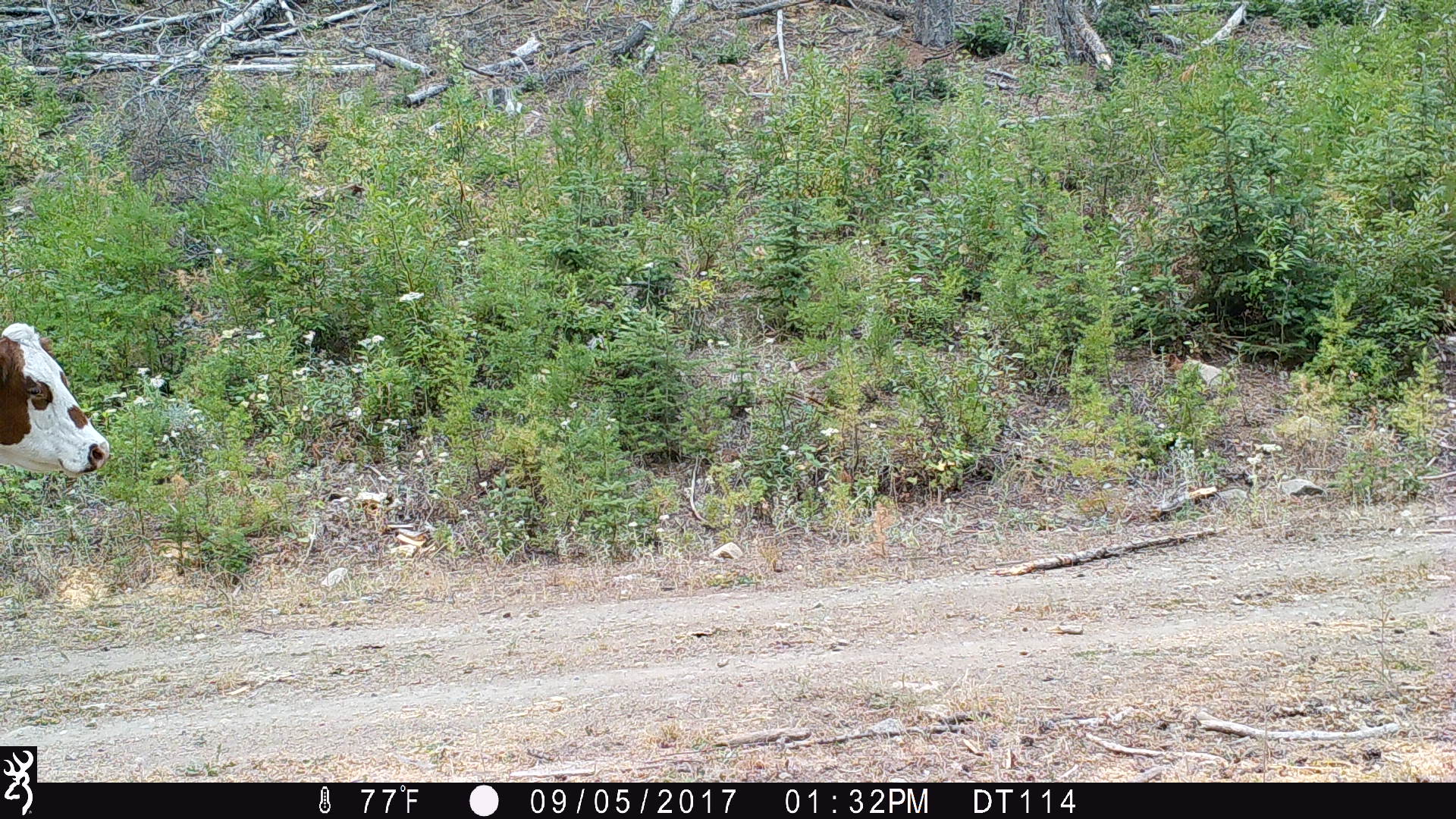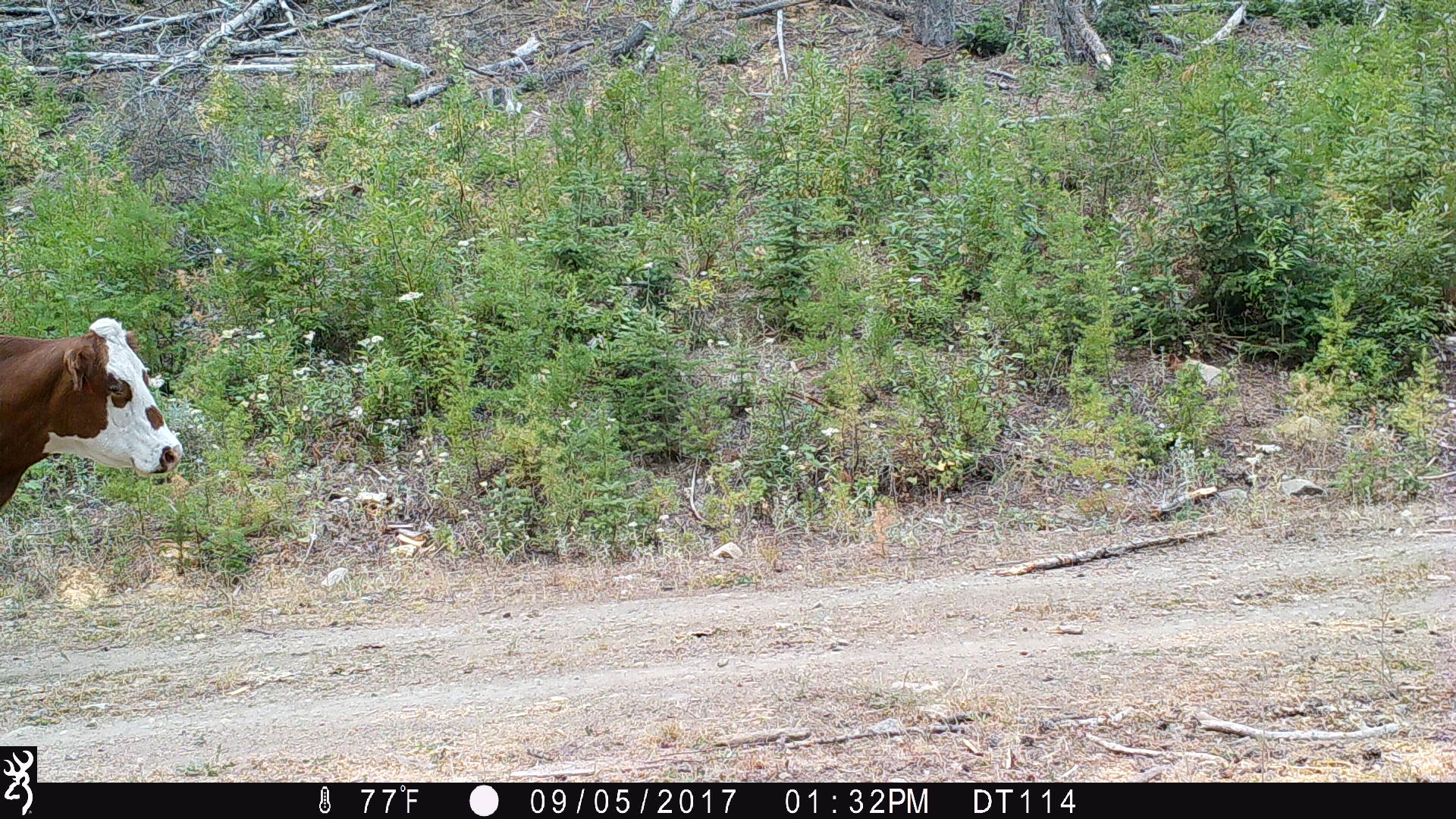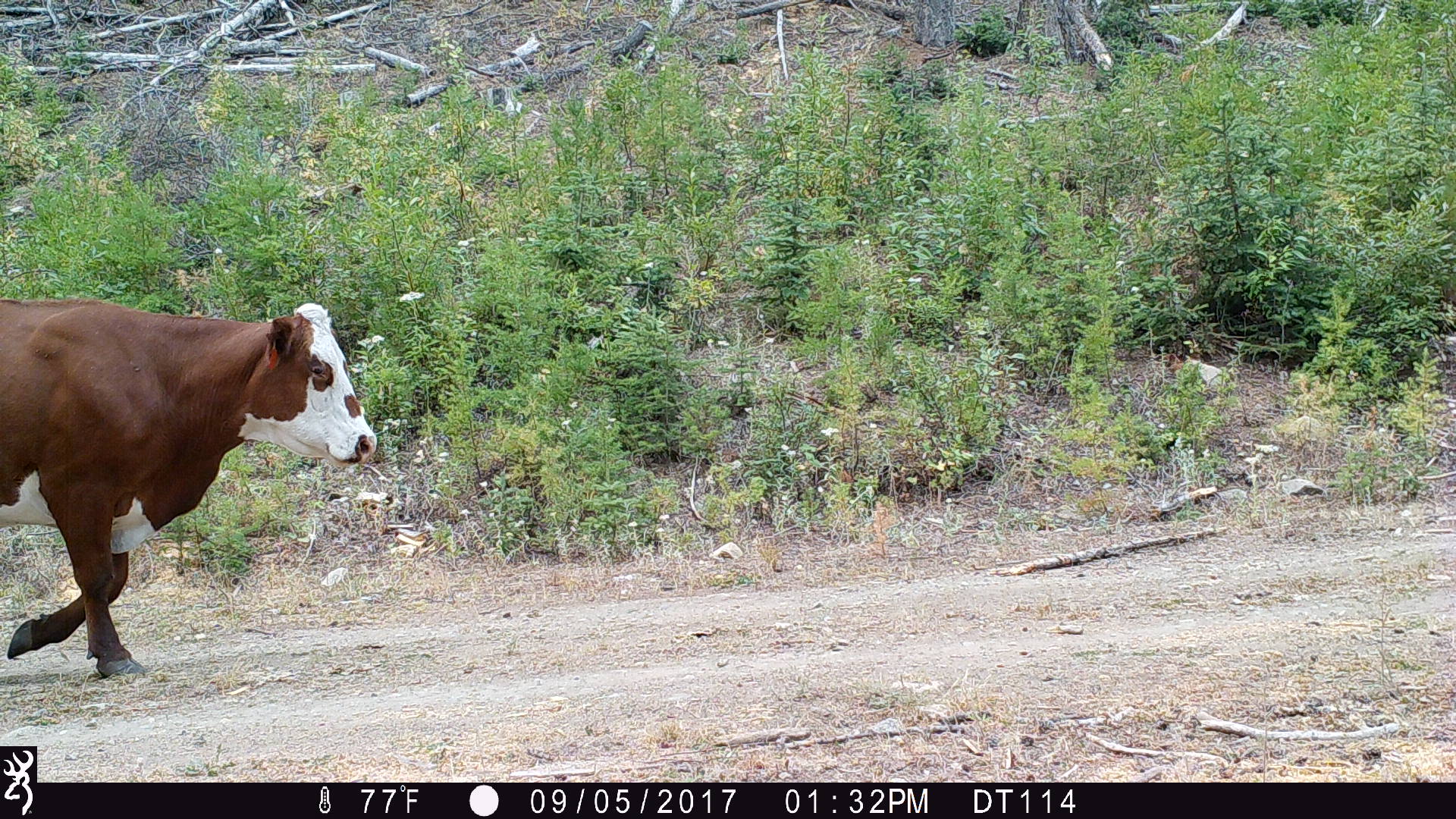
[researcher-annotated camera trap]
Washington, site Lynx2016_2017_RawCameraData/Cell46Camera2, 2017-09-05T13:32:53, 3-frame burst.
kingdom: Animalia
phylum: Chordata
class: Mammalia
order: Artiodactyla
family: Bovidae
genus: Bos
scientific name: Bos taurus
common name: domestic cattle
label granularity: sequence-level